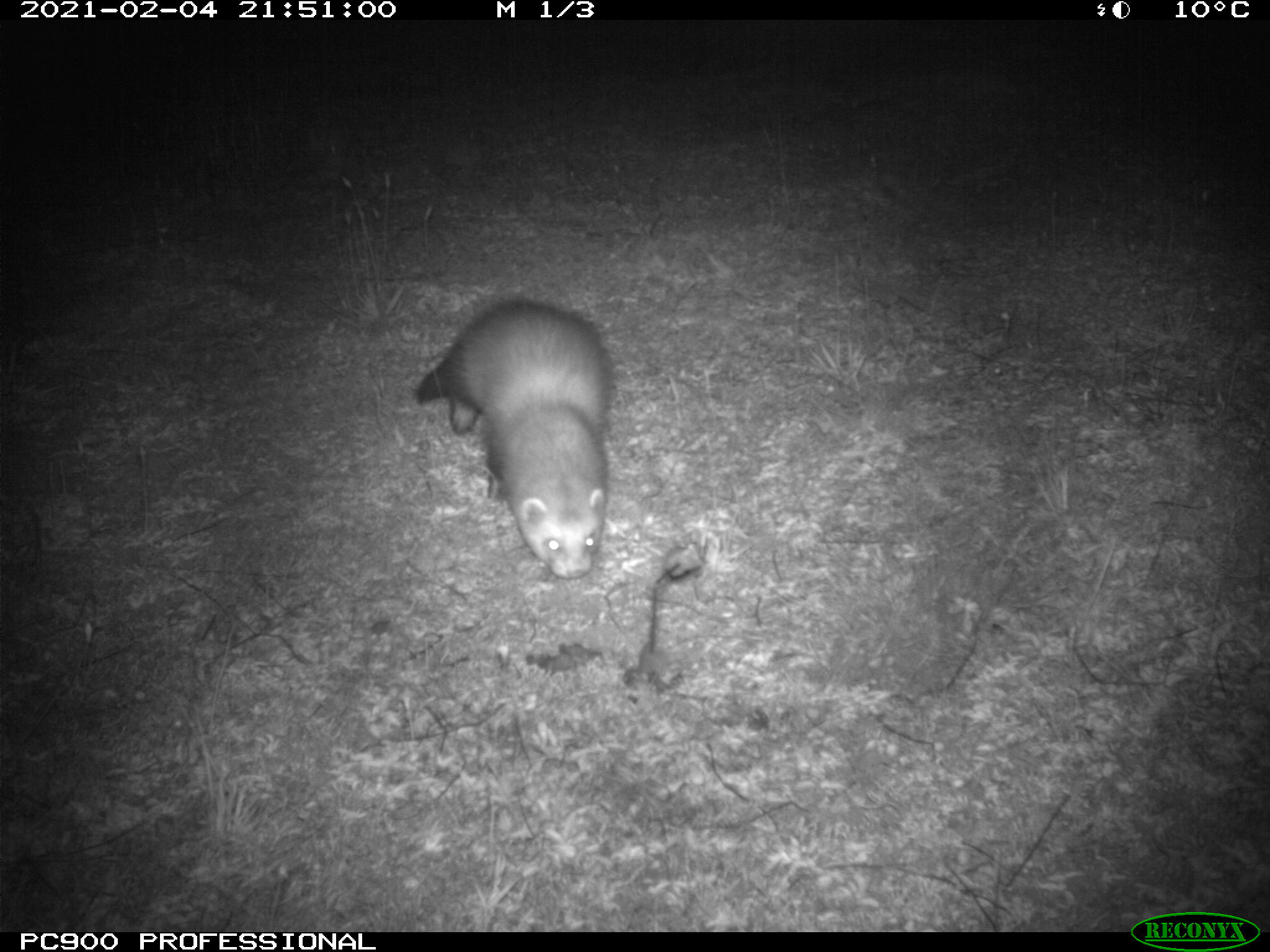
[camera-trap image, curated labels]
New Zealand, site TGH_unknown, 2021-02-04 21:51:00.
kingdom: Animalia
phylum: Chordata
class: Mammalia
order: Carnivora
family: Mustelidae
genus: Mustela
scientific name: Mustela furo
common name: ferret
Ferret (Mustela furo).